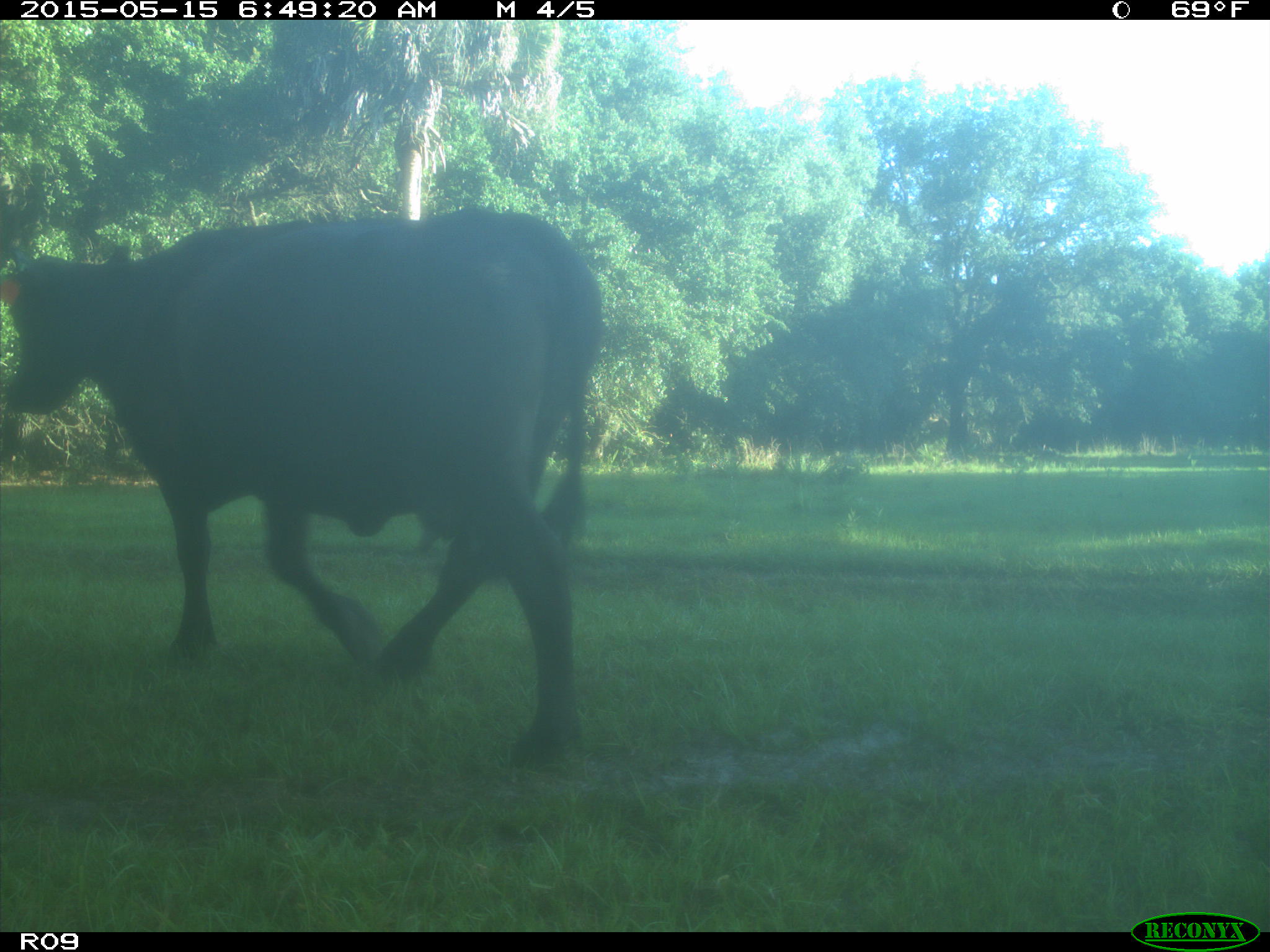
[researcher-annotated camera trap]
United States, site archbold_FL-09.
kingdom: Animalia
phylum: Chordata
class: Mammalia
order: Artiodactyla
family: Bovidae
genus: Bos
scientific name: Bos taurus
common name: domestic cow